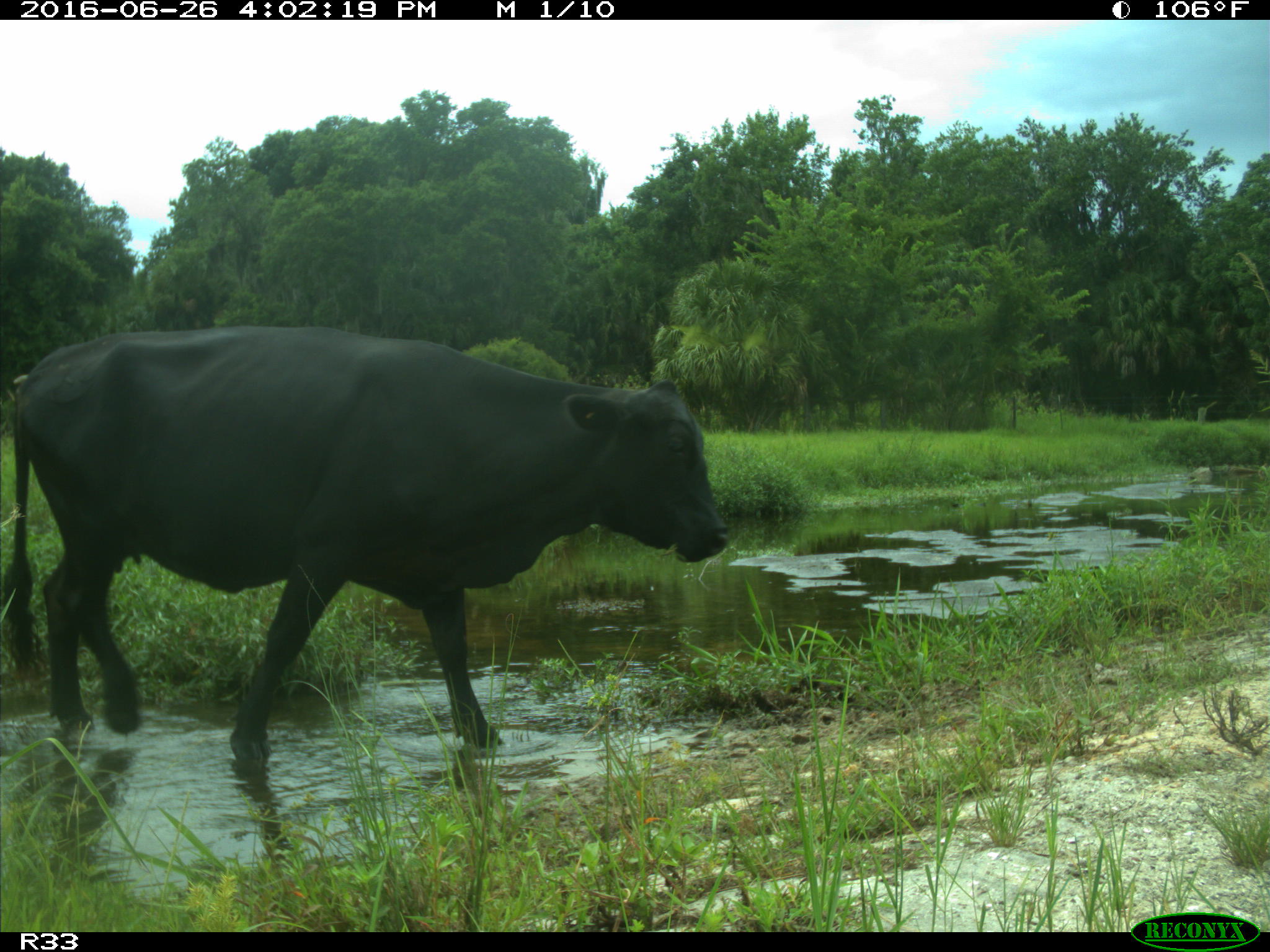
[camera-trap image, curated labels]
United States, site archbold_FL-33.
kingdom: Animalia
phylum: Chordata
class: Mammalia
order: Artiodactyla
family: Bovidae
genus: Bos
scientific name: Bos taurus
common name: domestic cow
Bos taurus (domestic cow).